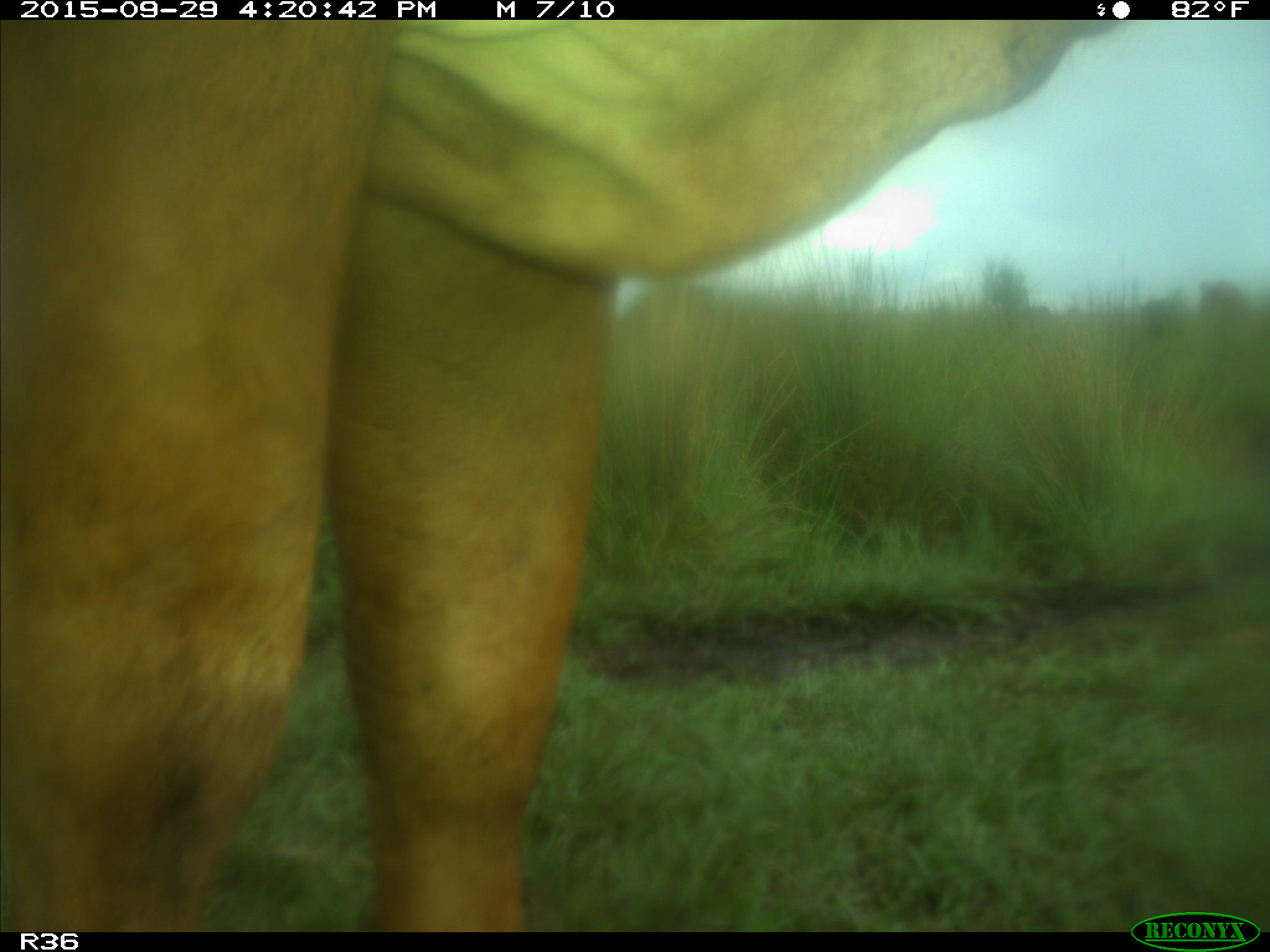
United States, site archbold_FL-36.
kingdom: Animalia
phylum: Chordata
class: Mammalia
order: Artiodactyla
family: Bovidae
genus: Bos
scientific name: Bos taurus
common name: domestic cow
Bos taurus (domestic cow).